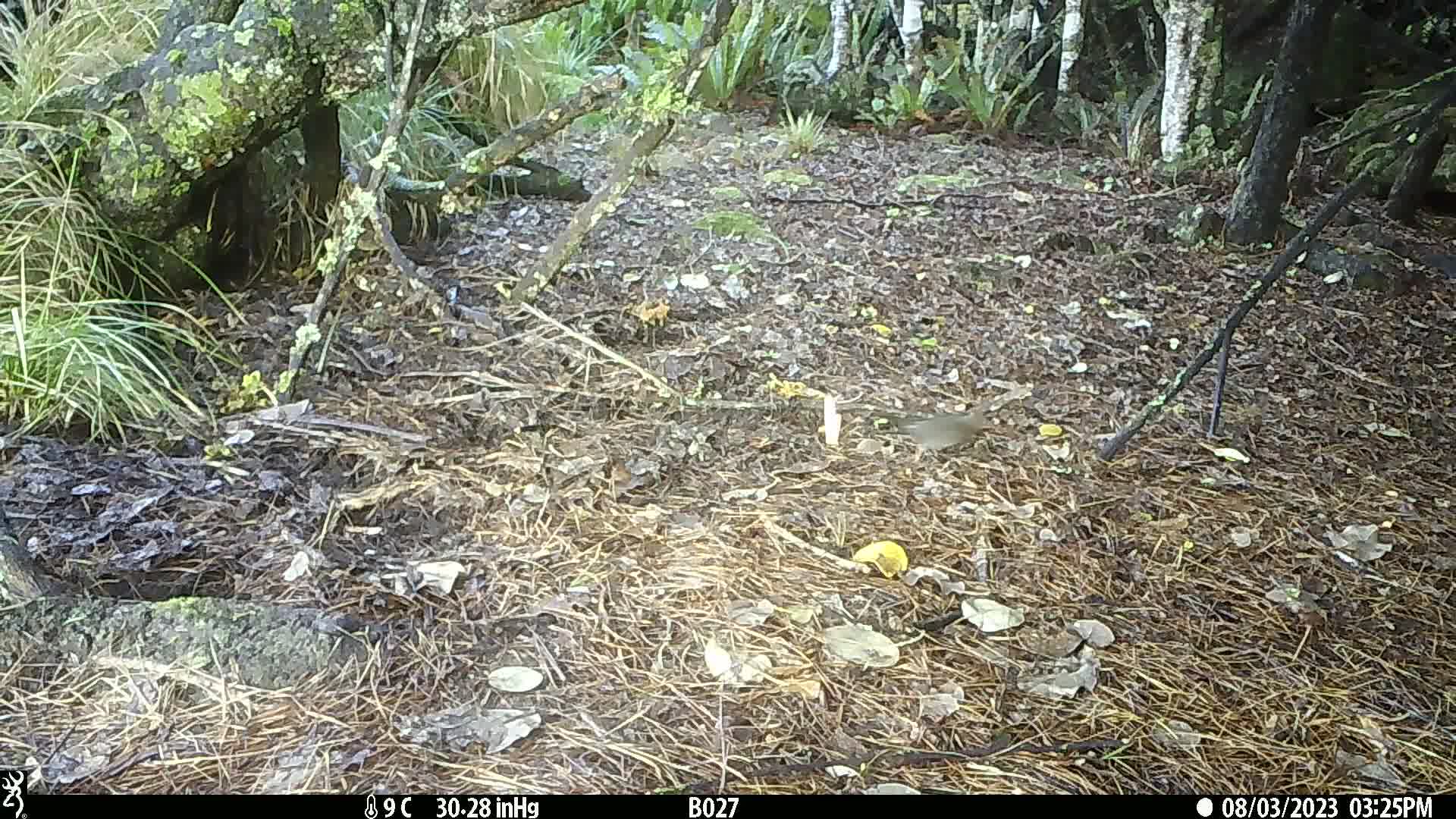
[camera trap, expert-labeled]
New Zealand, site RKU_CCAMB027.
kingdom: Animalia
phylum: Chordata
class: Aves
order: Passeriformes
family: Turdidae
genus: Turdus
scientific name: Turdus merula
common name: eurasian blackbird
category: blackbird